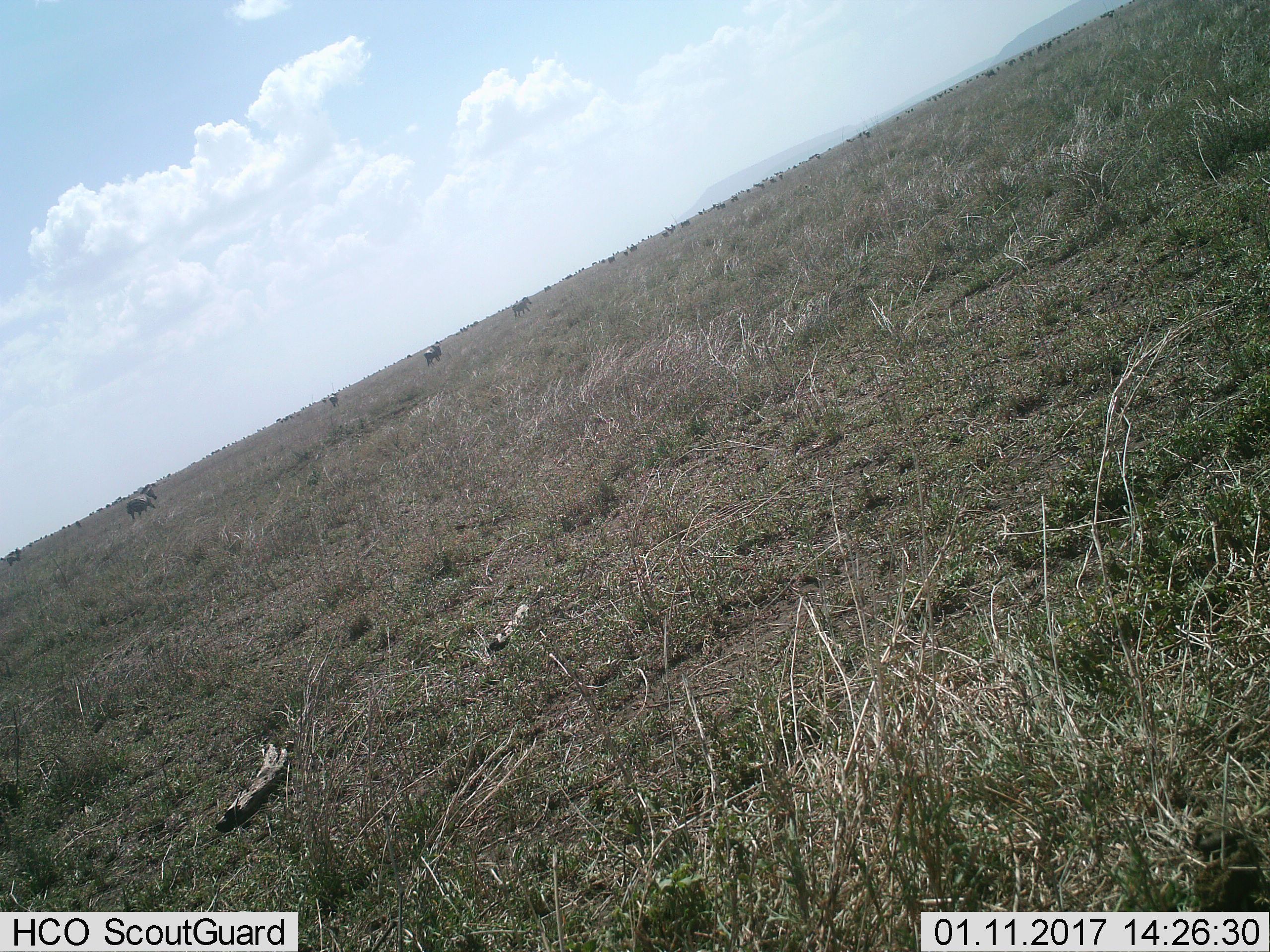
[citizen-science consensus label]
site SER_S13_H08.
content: unidentified animal